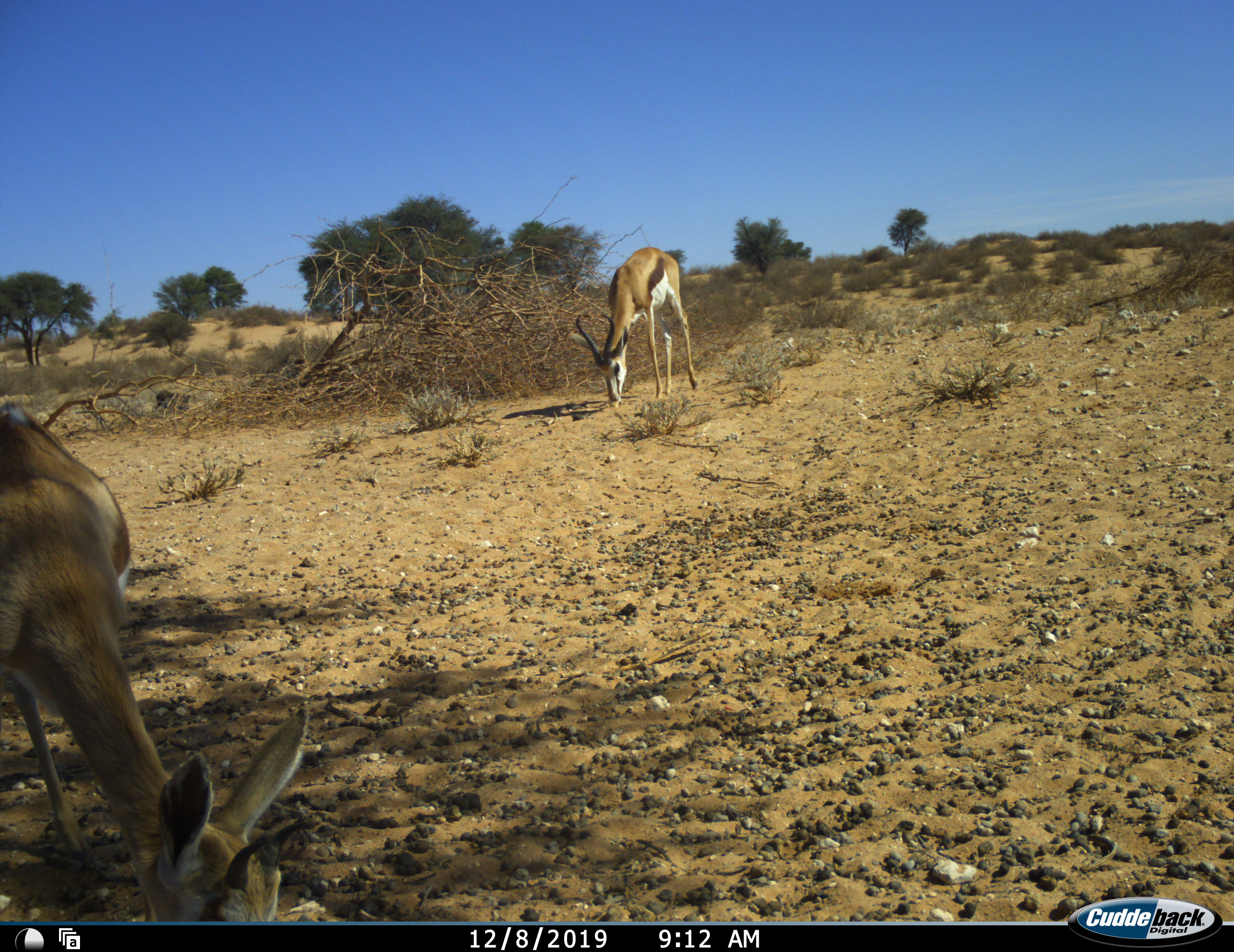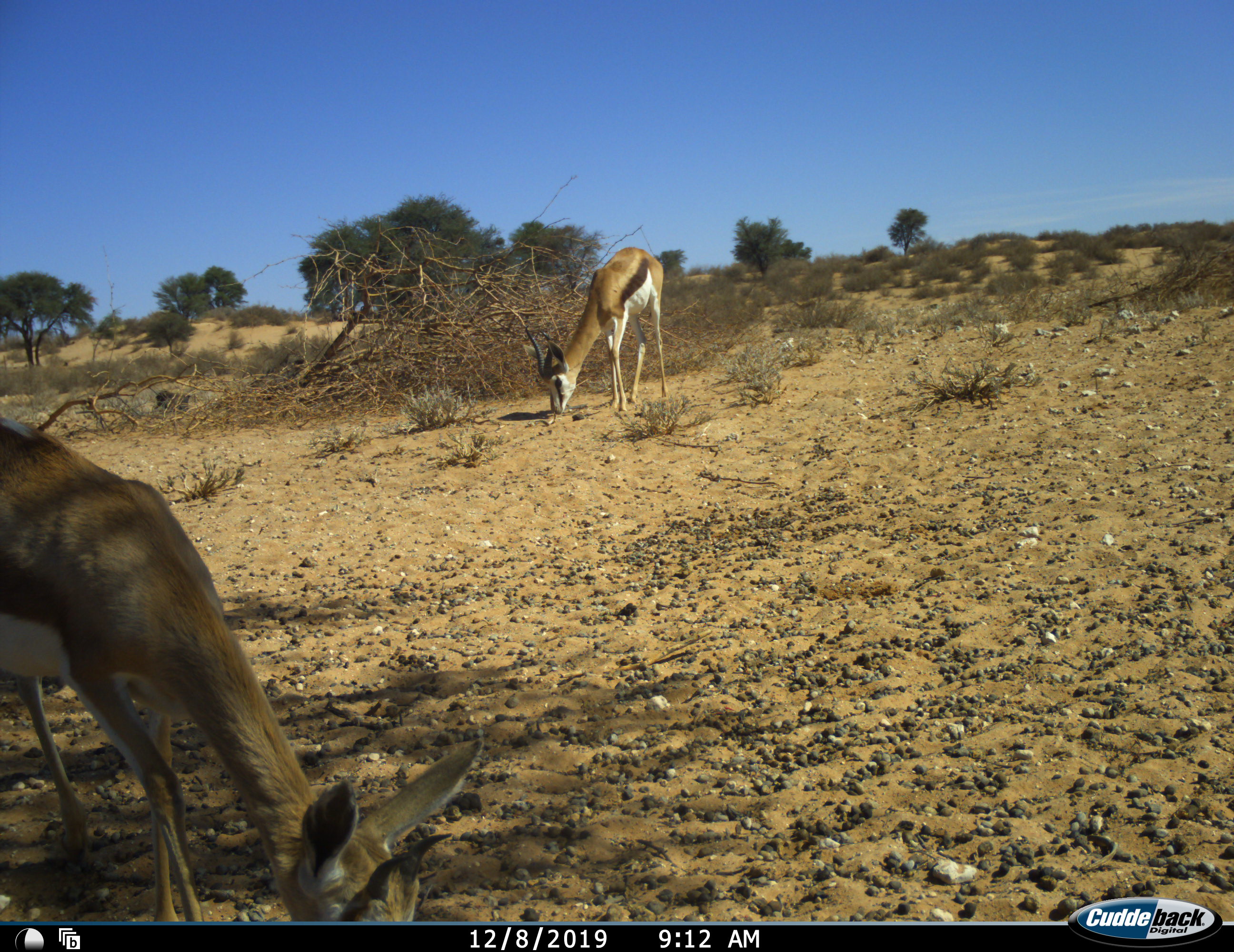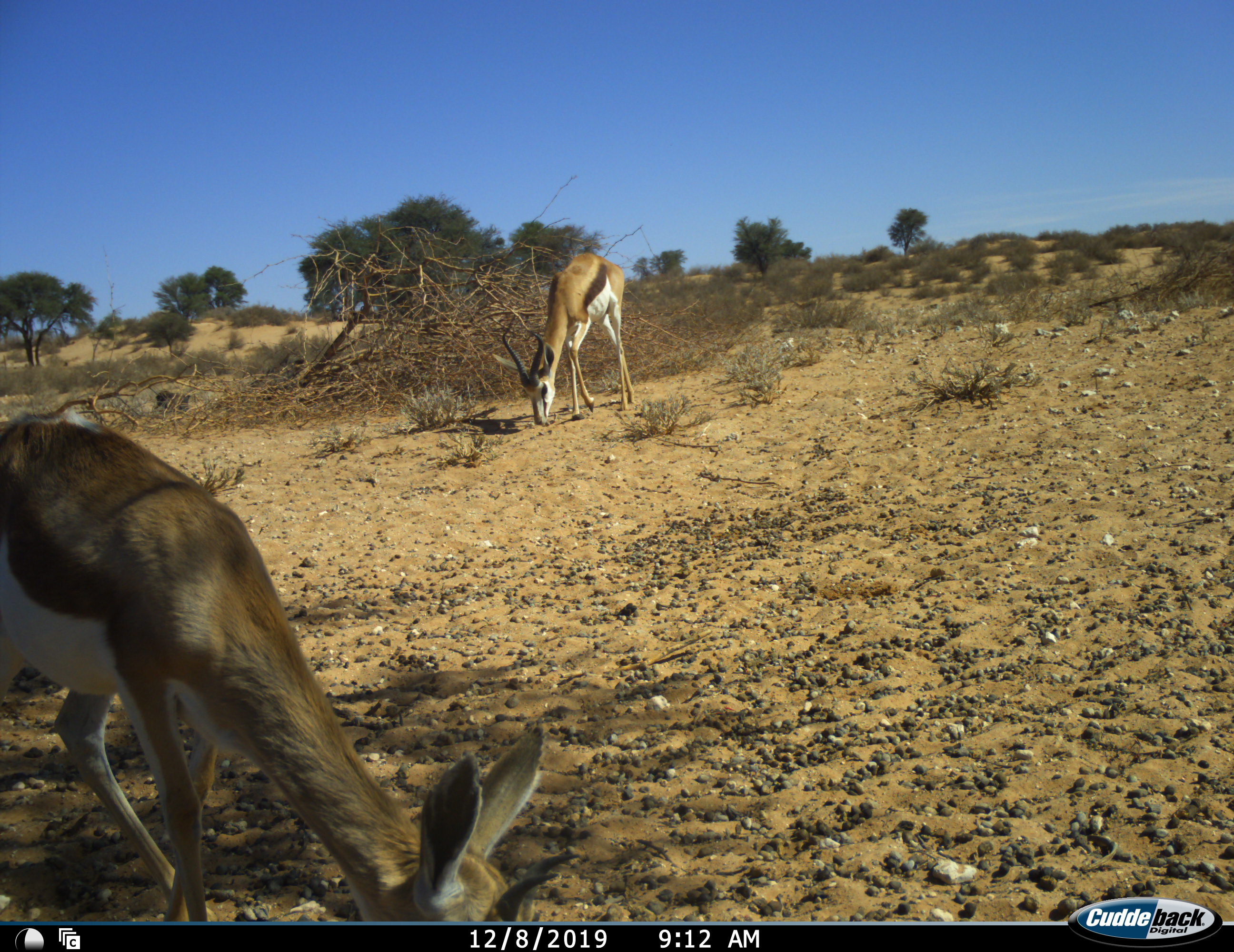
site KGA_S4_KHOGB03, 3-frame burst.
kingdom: Animalia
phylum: Chordata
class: Mammalia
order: Artiodactyla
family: Bovidae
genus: Antidorcas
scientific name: Antidorcas marsupialis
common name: springbok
Springbok (Antidorcas marsupialis), count 2. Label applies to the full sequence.